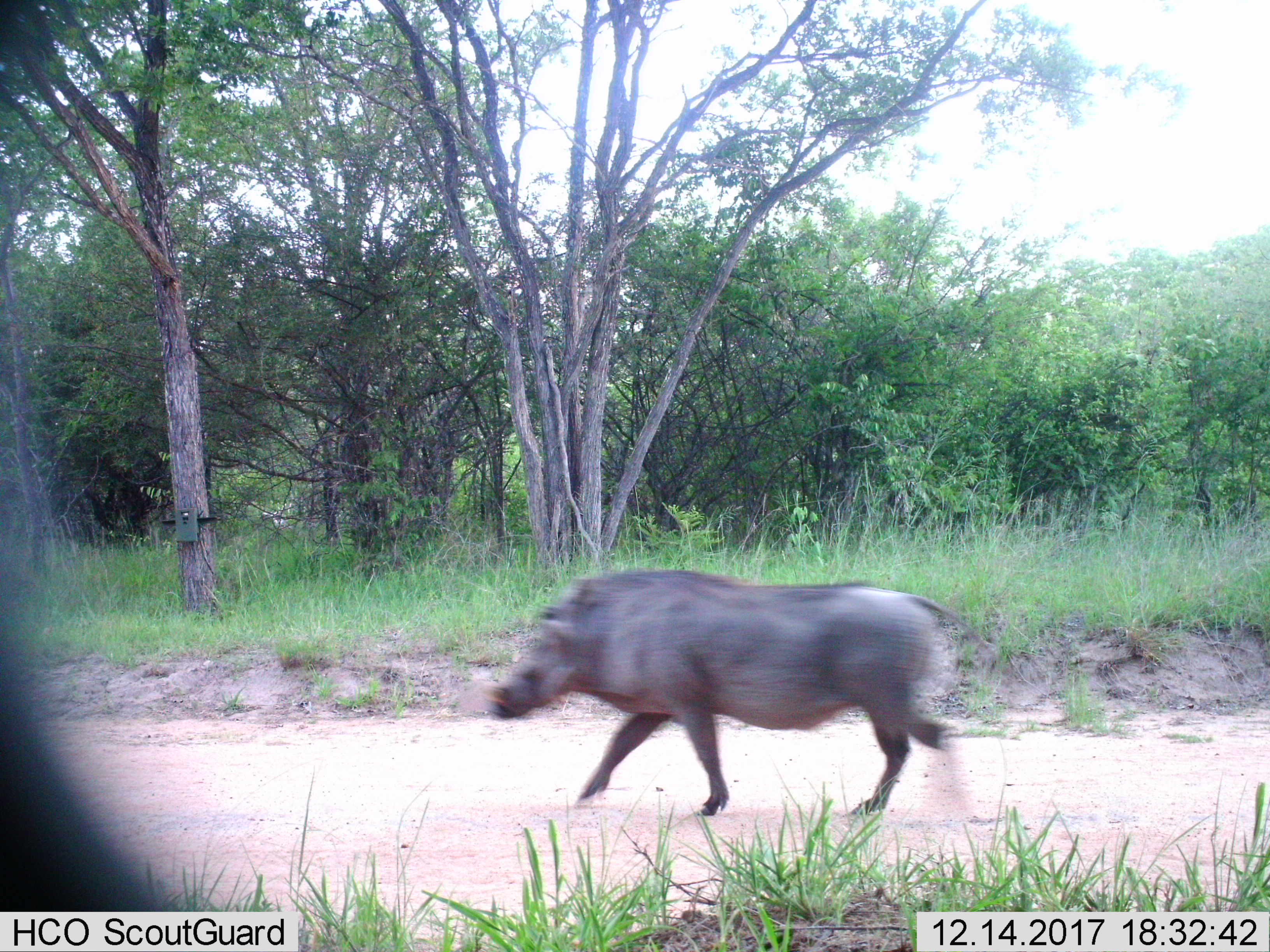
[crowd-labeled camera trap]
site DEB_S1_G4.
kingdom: Animalia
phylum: Chordata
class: Mammalia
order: Artiodactyla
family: Suidae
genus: Phacochoerus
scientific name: Phacochoerus africanus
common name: warthog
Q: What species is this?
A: Warthog (Phacochoerus africanus).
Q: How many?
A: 1.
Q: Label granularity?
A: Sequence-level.